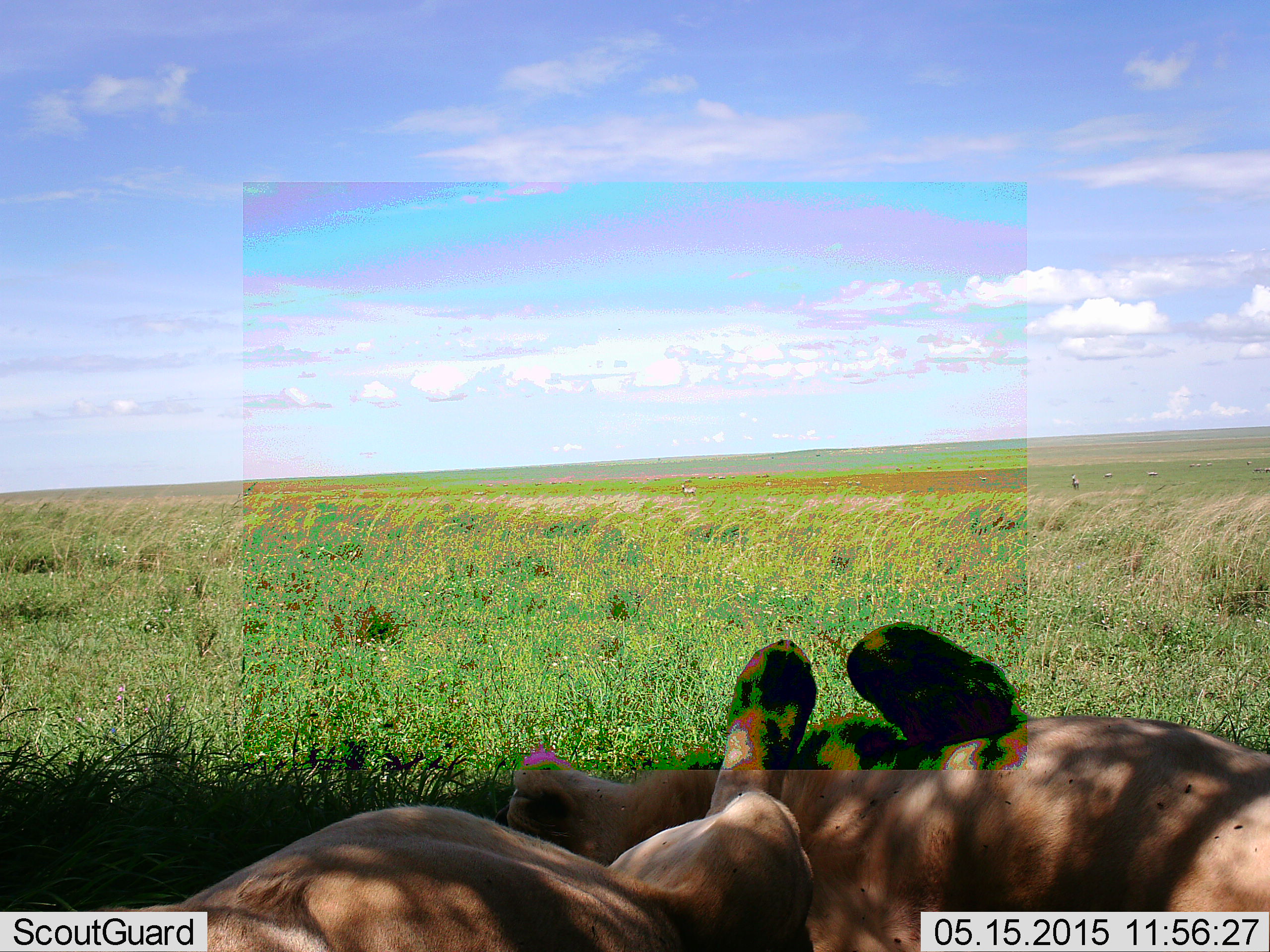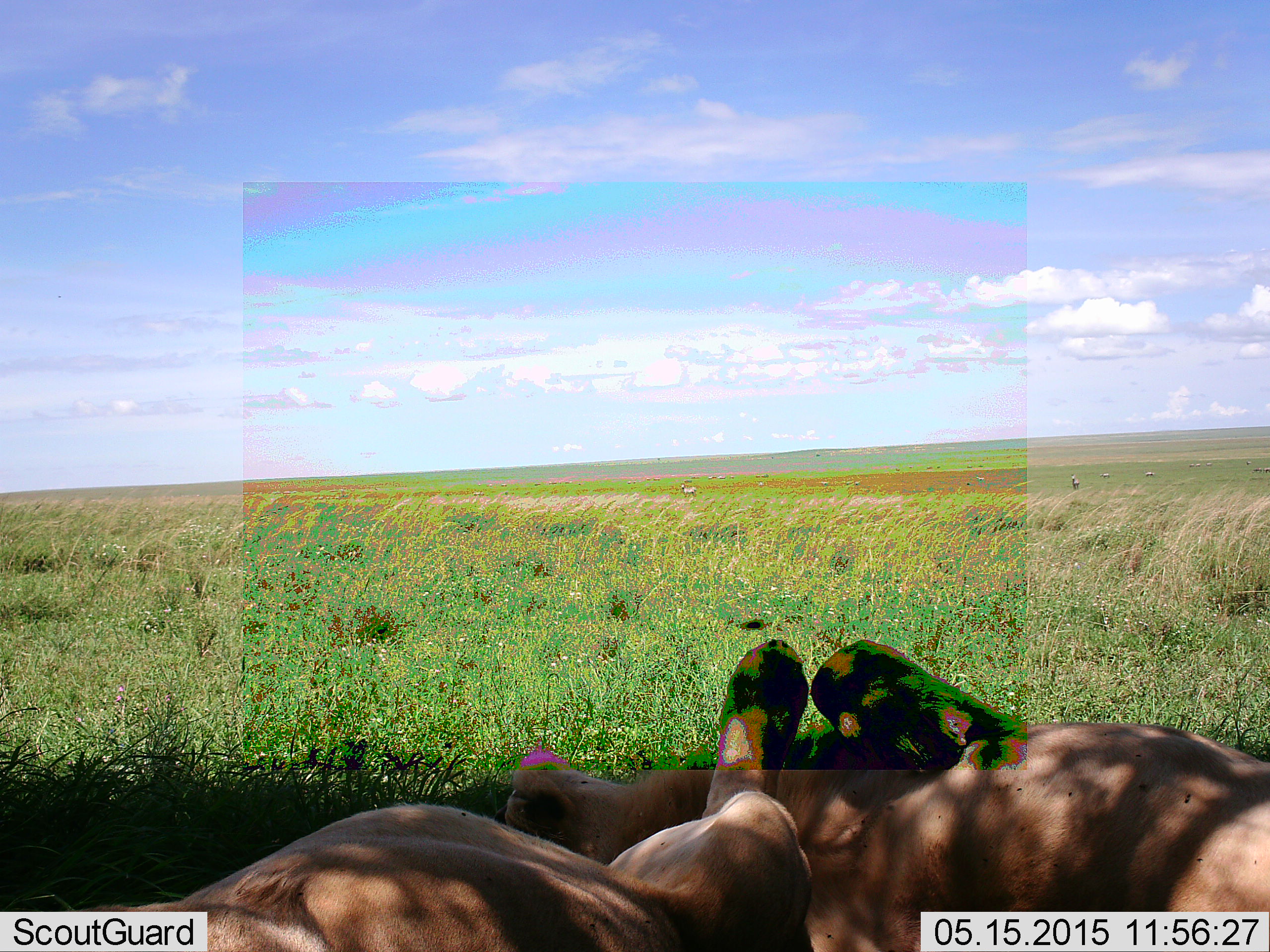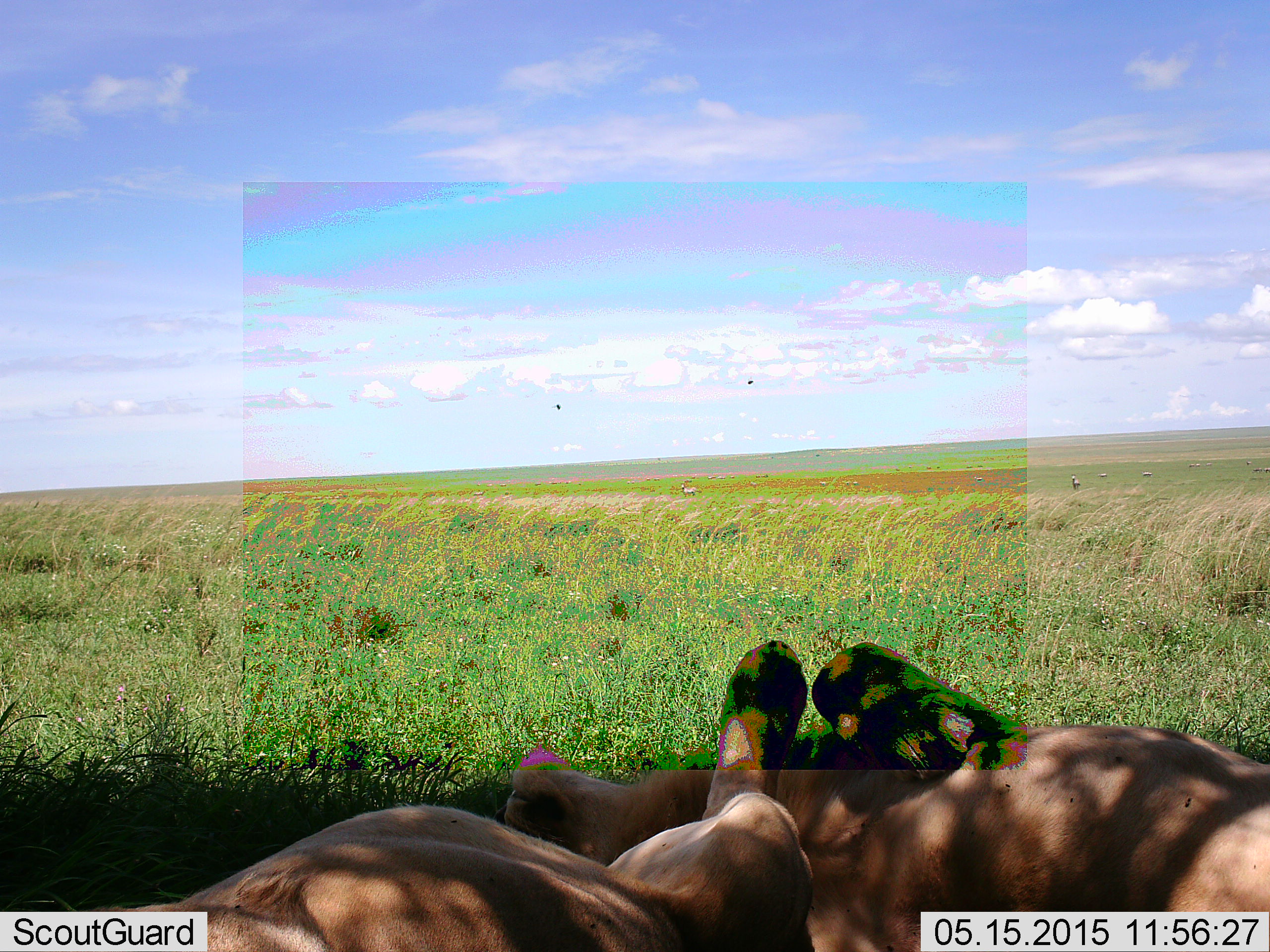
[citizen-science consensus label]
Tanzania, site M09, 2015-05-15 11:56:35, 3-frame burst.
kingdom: Animalia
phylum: Chordata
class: Mammalia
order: Carnivora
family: Felidae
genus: Panthera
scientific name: Panthera leo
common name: lion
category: lionfemale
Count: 2.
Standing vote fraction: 0%.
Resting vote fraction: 100%.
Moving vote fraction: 0%.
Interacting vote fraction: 0%.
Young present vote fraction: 0%.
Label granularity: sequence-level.